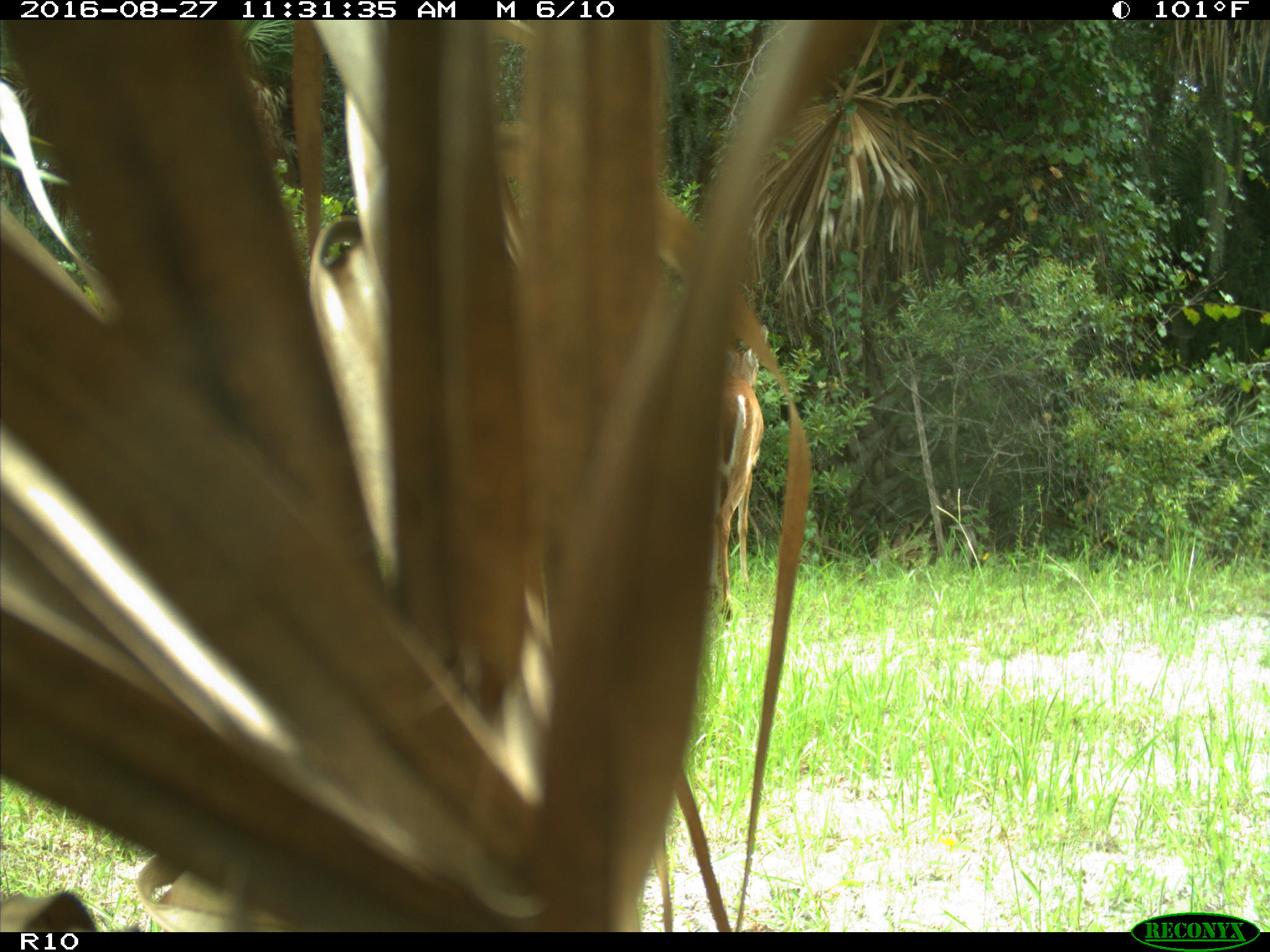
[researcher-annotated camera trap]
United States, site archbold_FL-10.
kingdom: Animalia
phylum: Chordata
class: Mammalia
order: Artiodactyla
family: Cervidae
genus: Odocoileus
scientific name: Odocoileus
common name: deer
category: unidentified deer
Unidentified deer (deer) (Odocoileus).